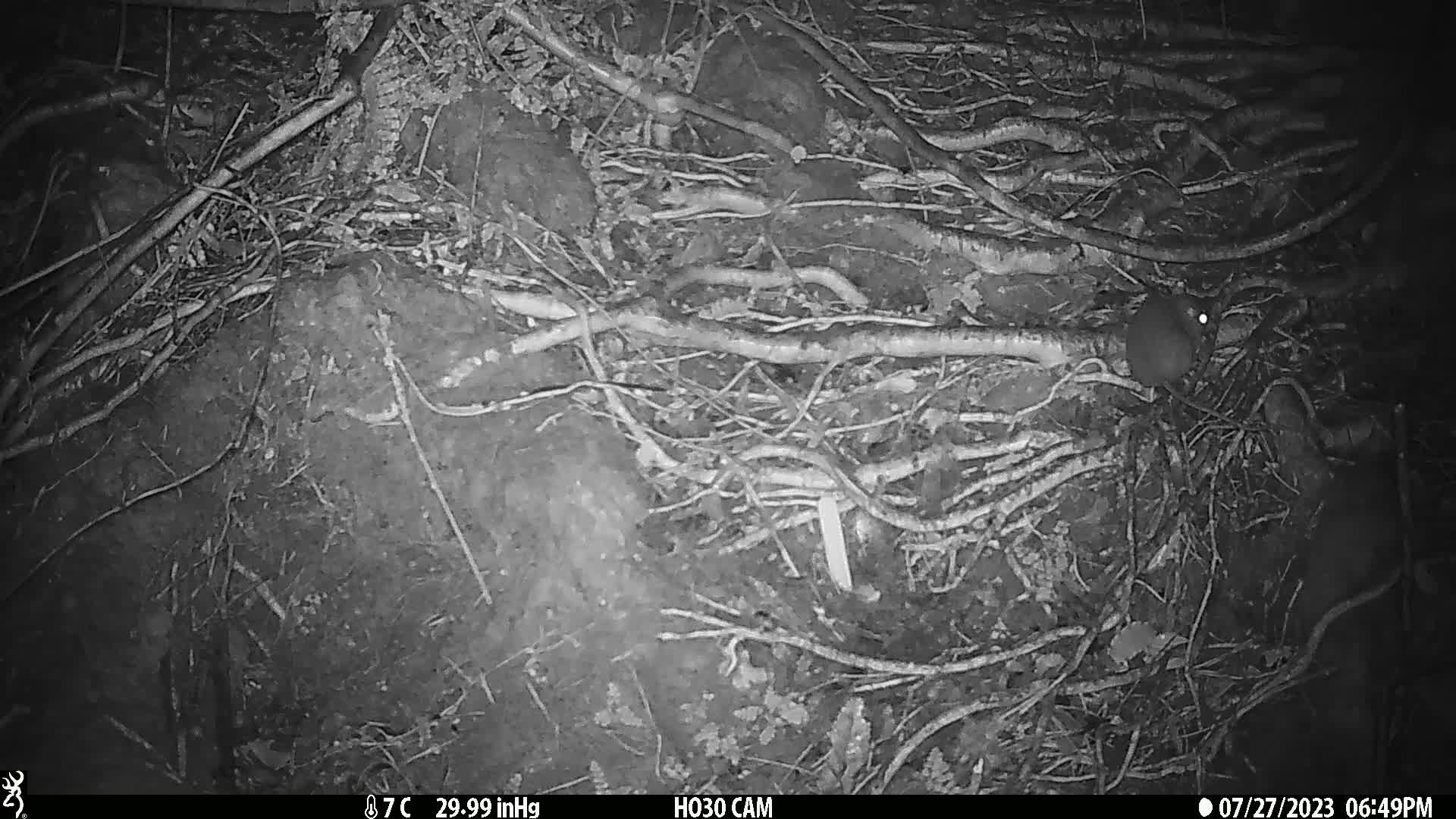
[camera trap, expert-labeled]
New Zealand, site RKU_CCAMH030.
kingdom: Animalia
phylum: Chordata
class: Mammalia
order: Rodentia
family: Muridae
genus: Rattus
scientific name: Rattus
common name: rat